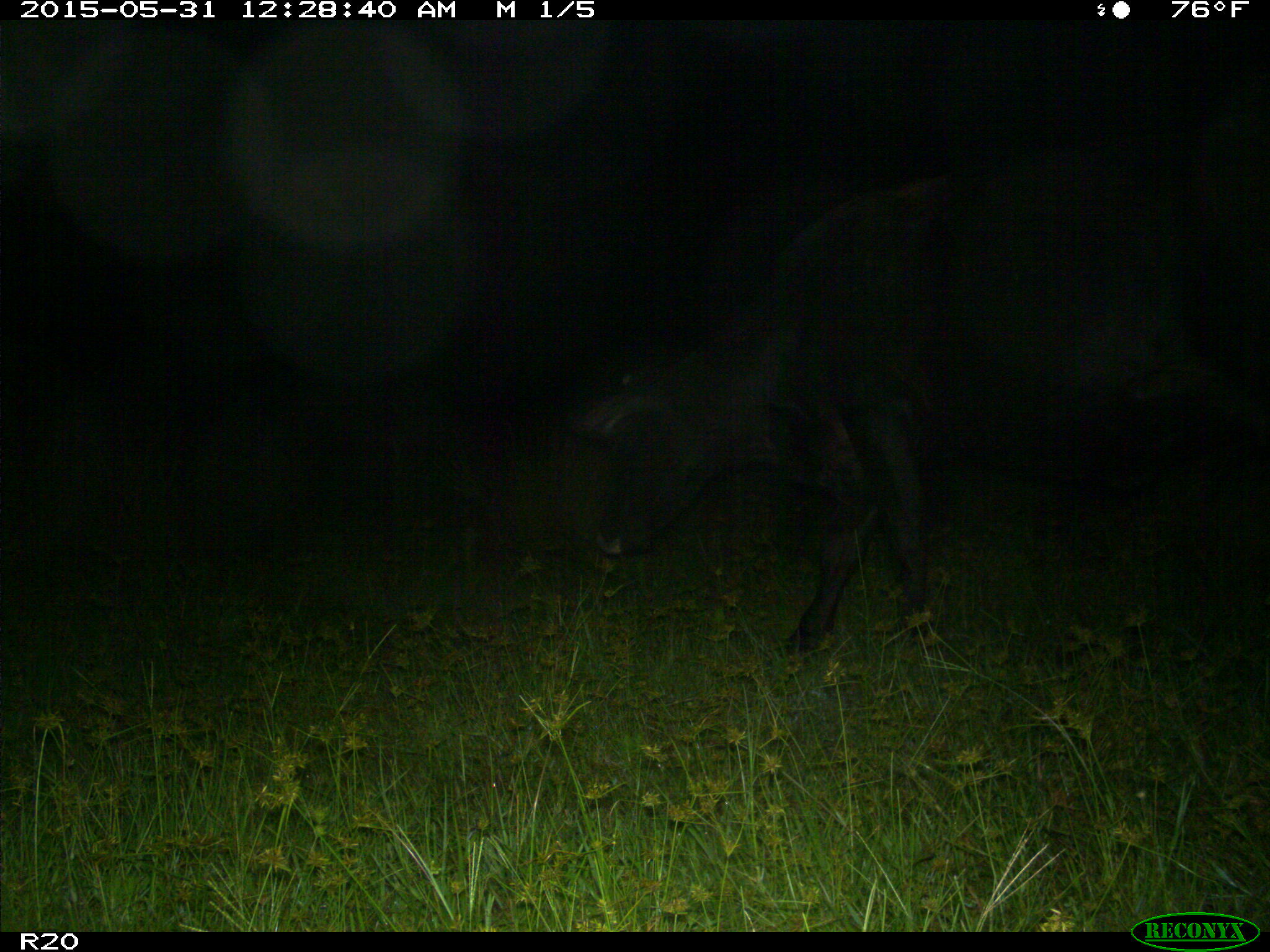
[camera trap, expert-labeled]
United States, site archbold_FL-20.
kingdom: Animalia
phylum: Chordata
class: Mammalia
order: Artiodactyla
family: Bovidae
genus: Bos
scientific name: Bos taurus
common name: domestic cow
Bos taurus (domestic cow).